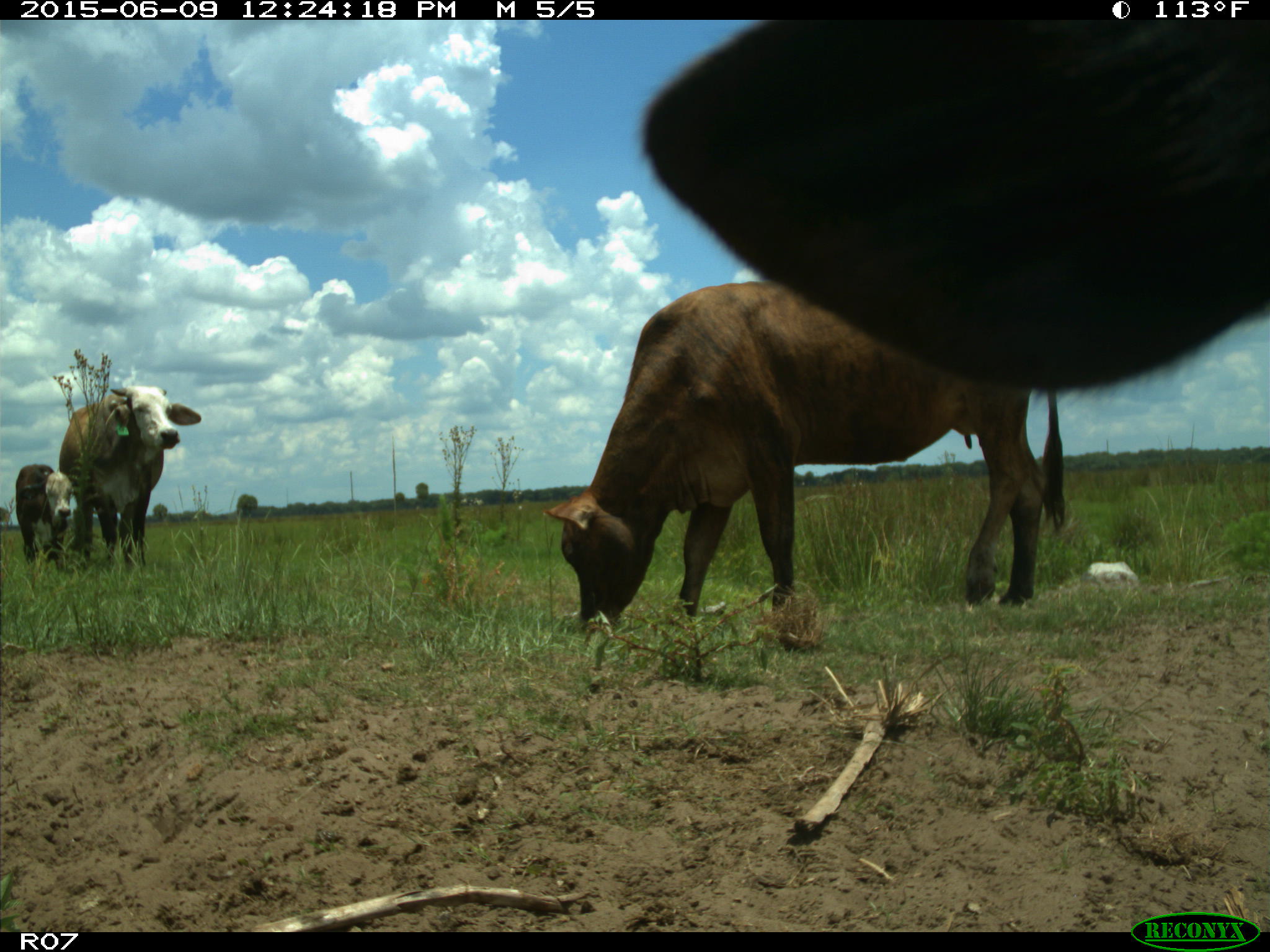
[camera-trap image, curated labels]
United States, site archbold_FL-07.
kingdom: Animalia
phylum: Chordata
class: Mammalia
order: Artiodactyla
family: Bovidae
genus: Bos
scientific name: Bos taurus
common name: domestic cow